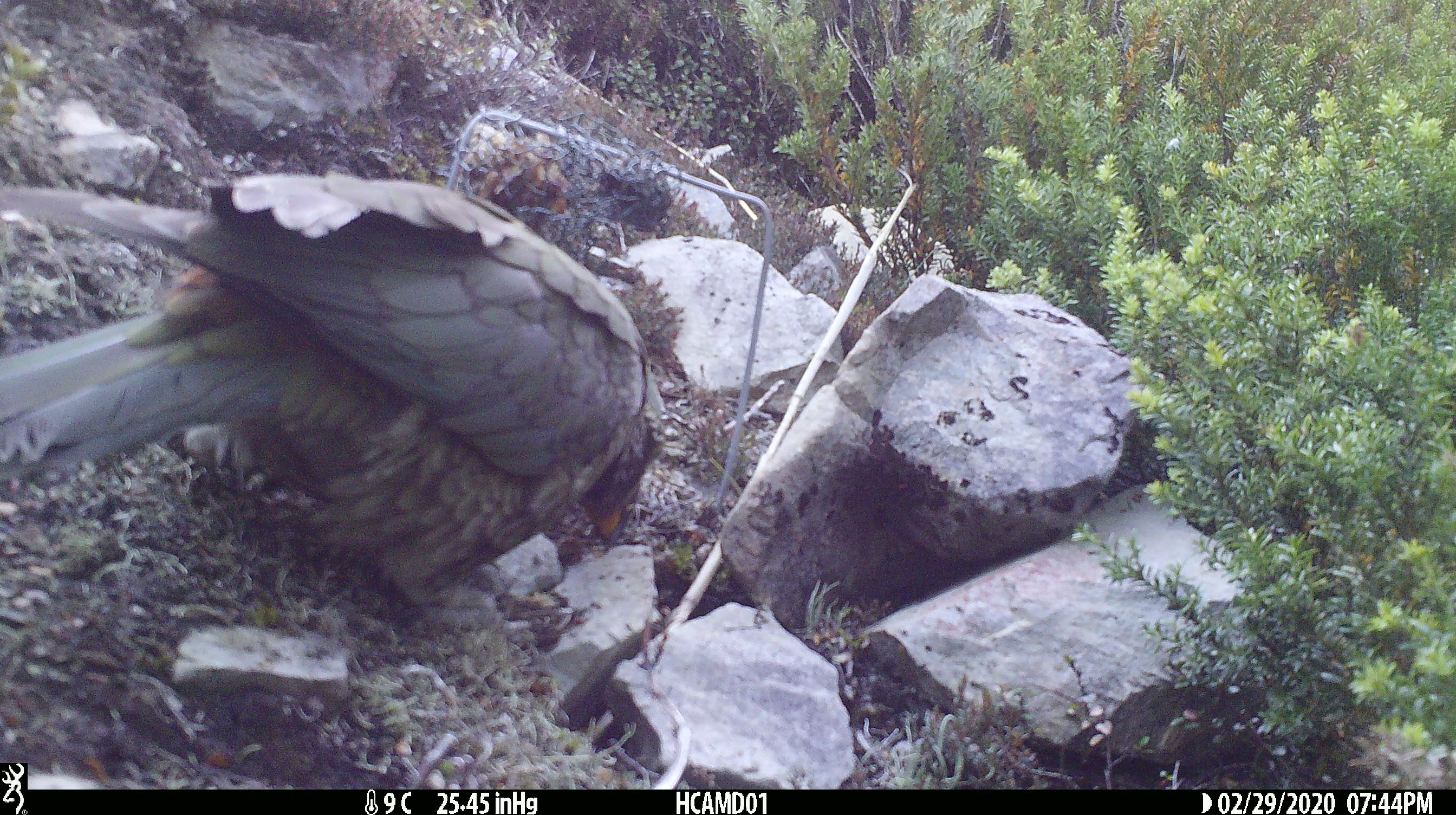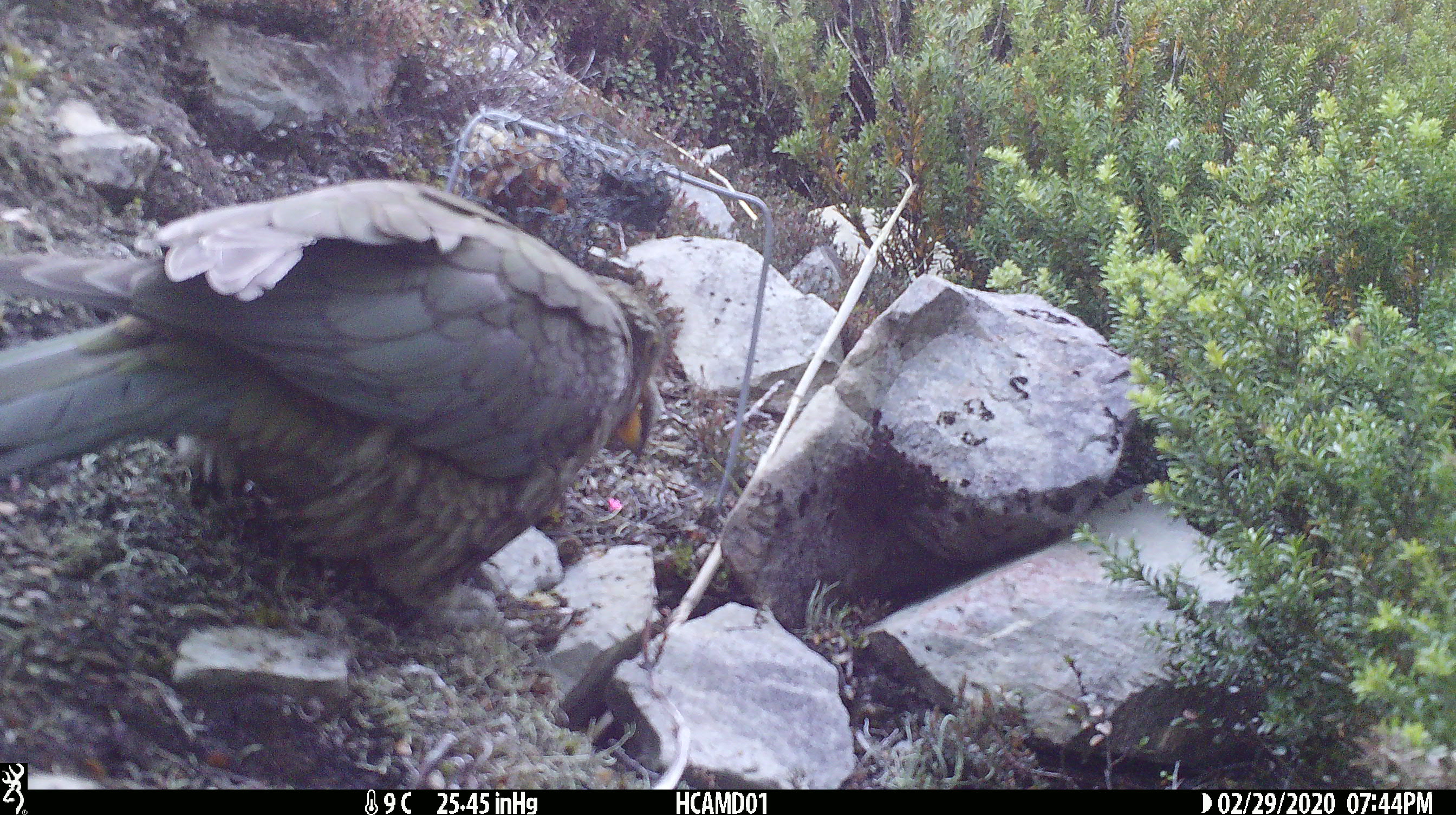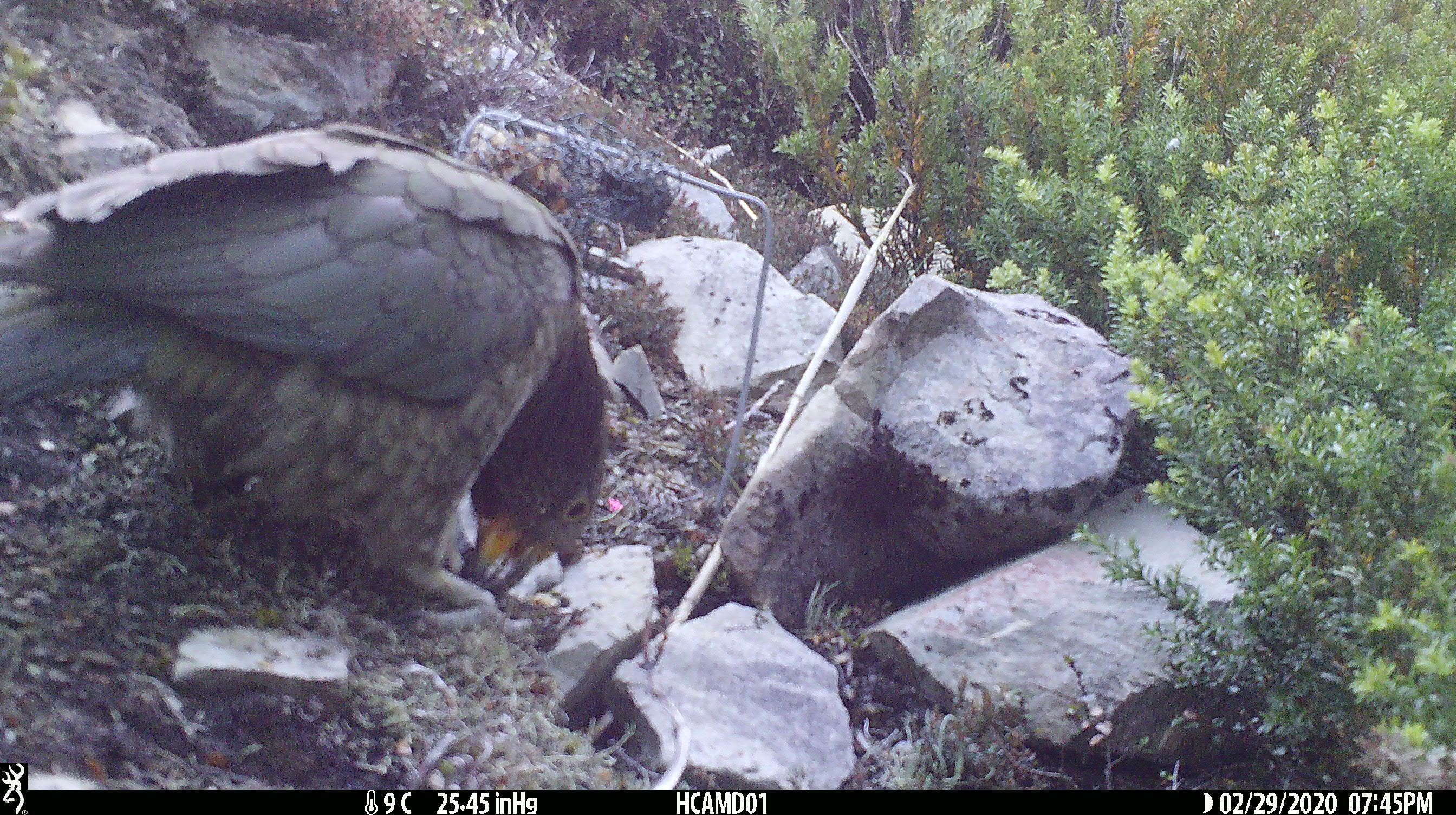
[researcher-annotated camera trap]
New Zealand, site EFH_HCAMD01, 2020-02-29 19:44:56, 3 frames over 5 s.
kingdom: Animalia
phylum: Chordata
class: Aves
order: Psittaciformes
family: Strigopidae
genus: Nestor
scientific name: Nestor notabilis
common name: kea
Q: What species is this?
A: Kea (Nestor notabilis).